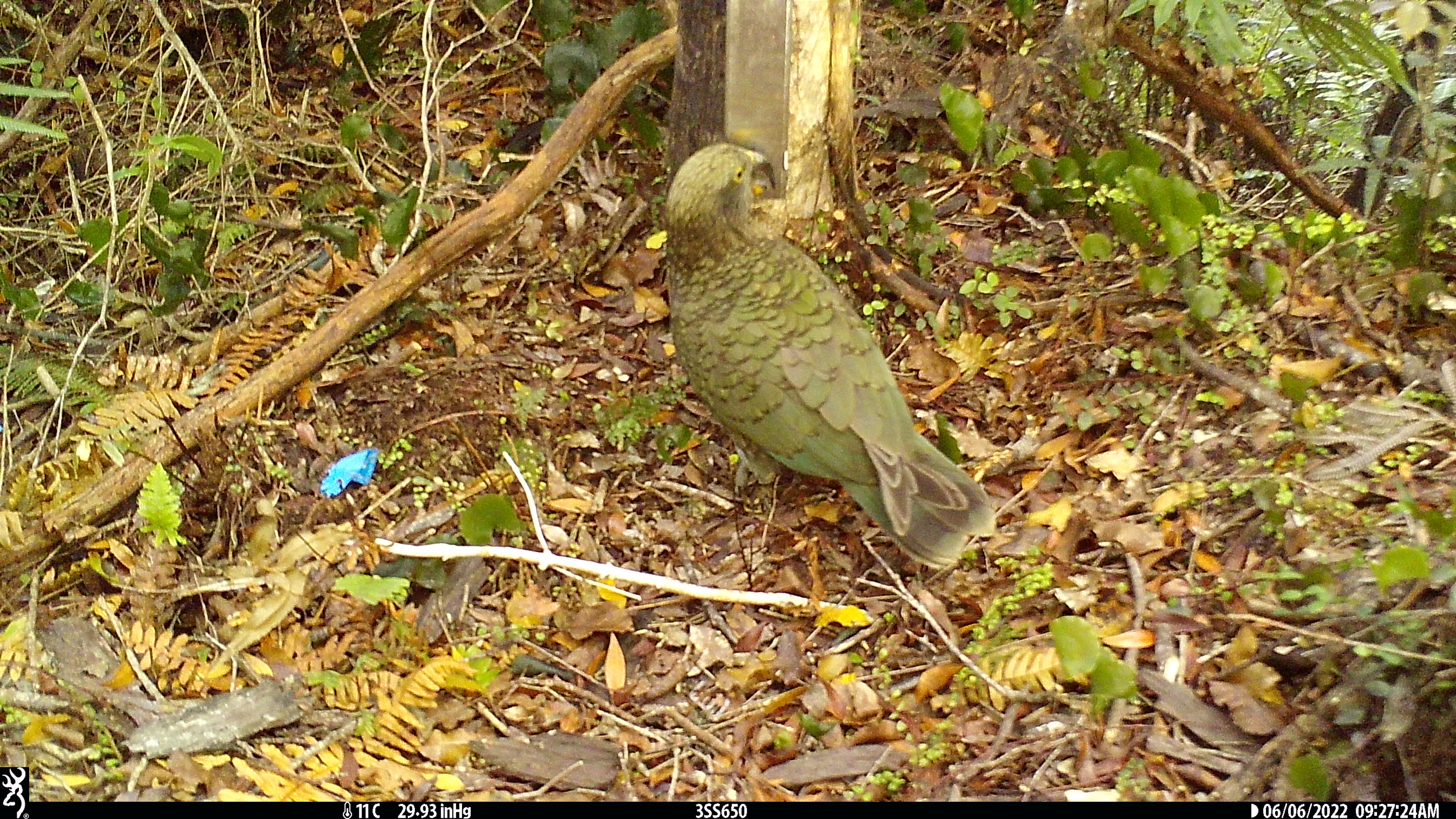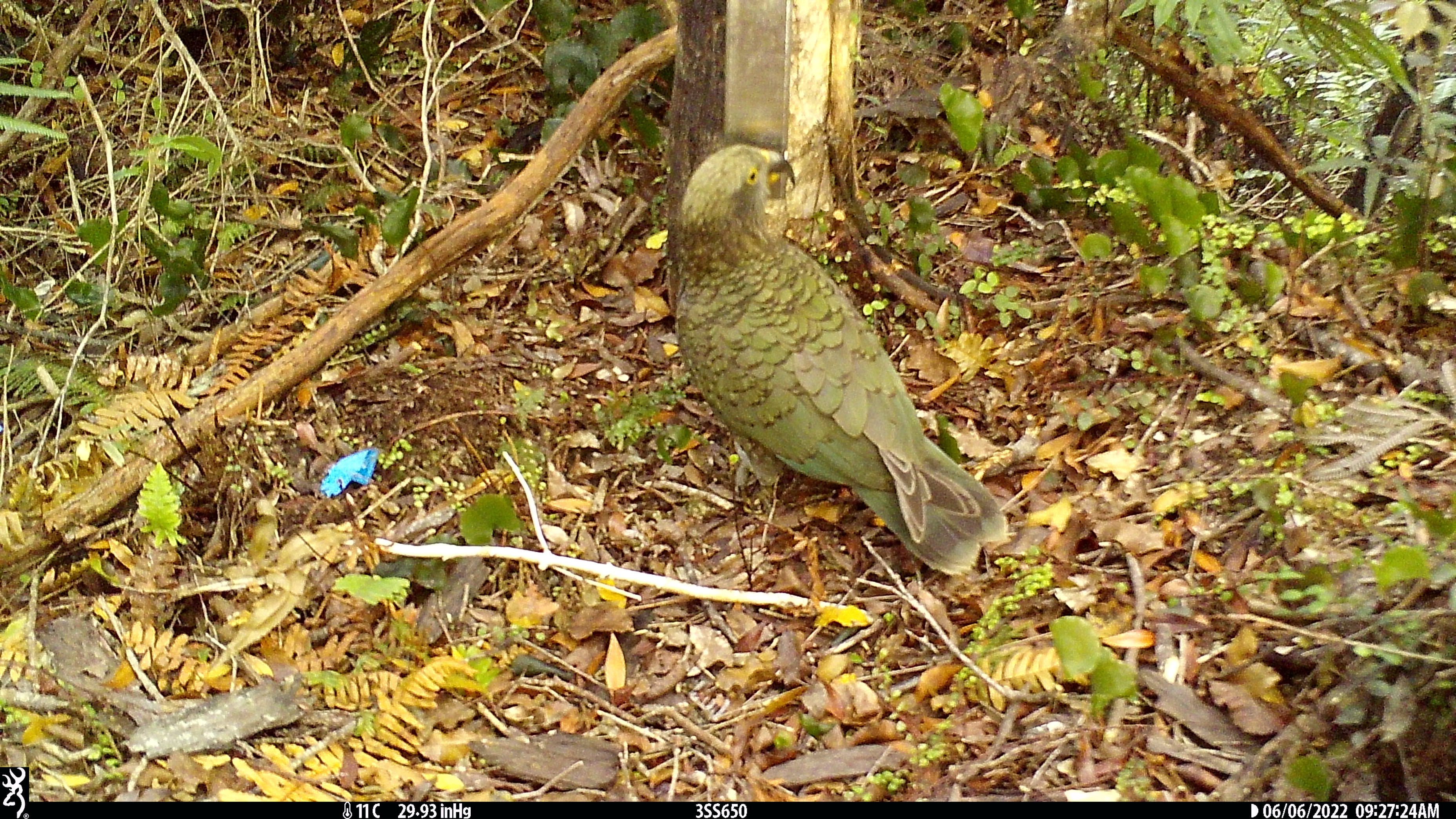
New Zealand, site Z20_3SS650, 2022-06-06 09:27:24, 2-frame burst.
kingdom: Animalia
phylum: Chordata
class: Aves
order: Psittaciformes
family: Strigopidae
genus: Nestor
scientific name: Nestor notabilis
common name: kea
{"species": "kea (Nestor notabilis)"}